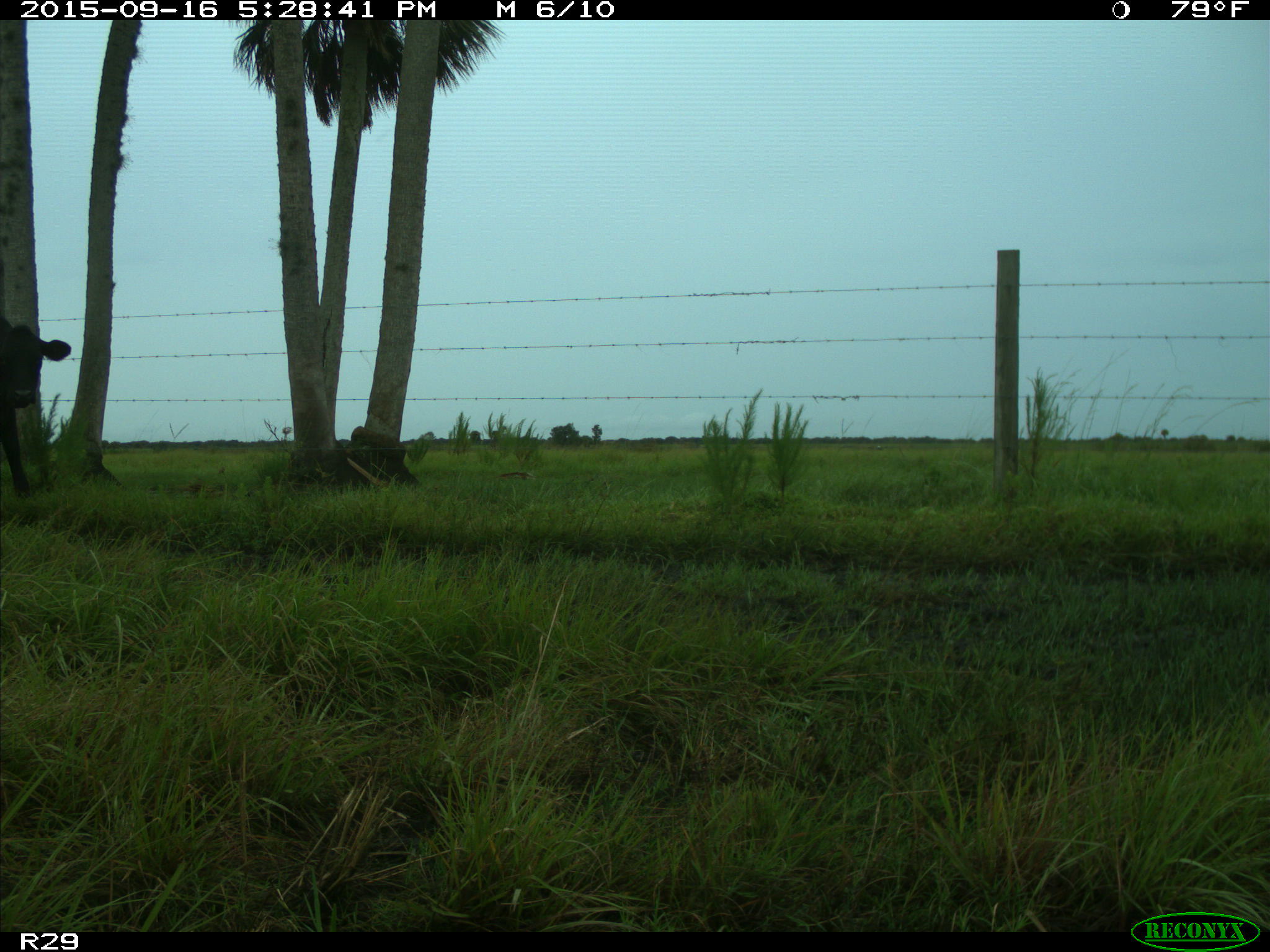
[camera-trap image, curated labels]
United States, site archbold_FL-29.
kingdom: Animalia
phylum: Chordata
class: Mammalia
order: Artiodactyla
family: Bovidae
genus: Bos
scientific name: Bos taurus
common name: domestic cow